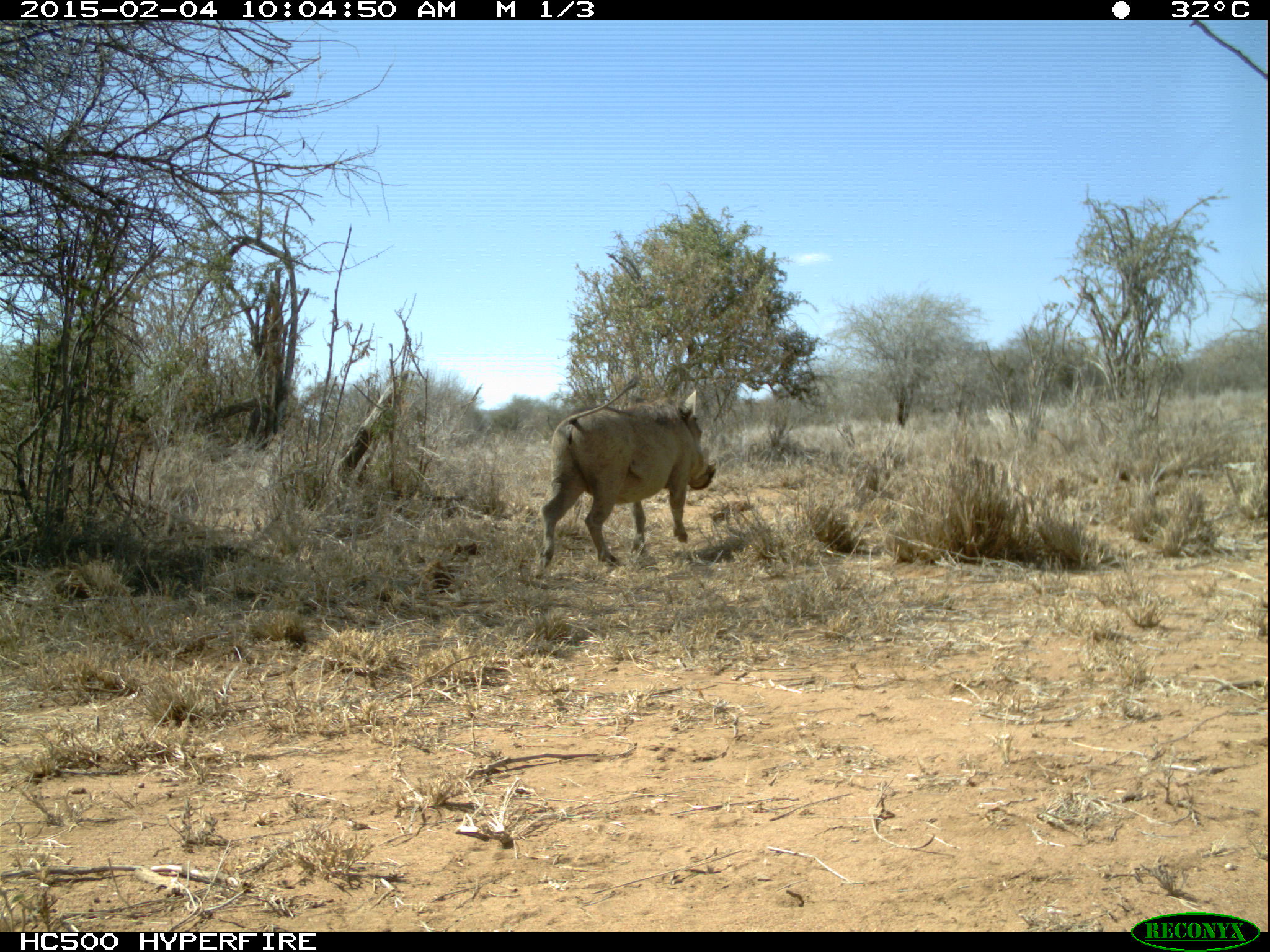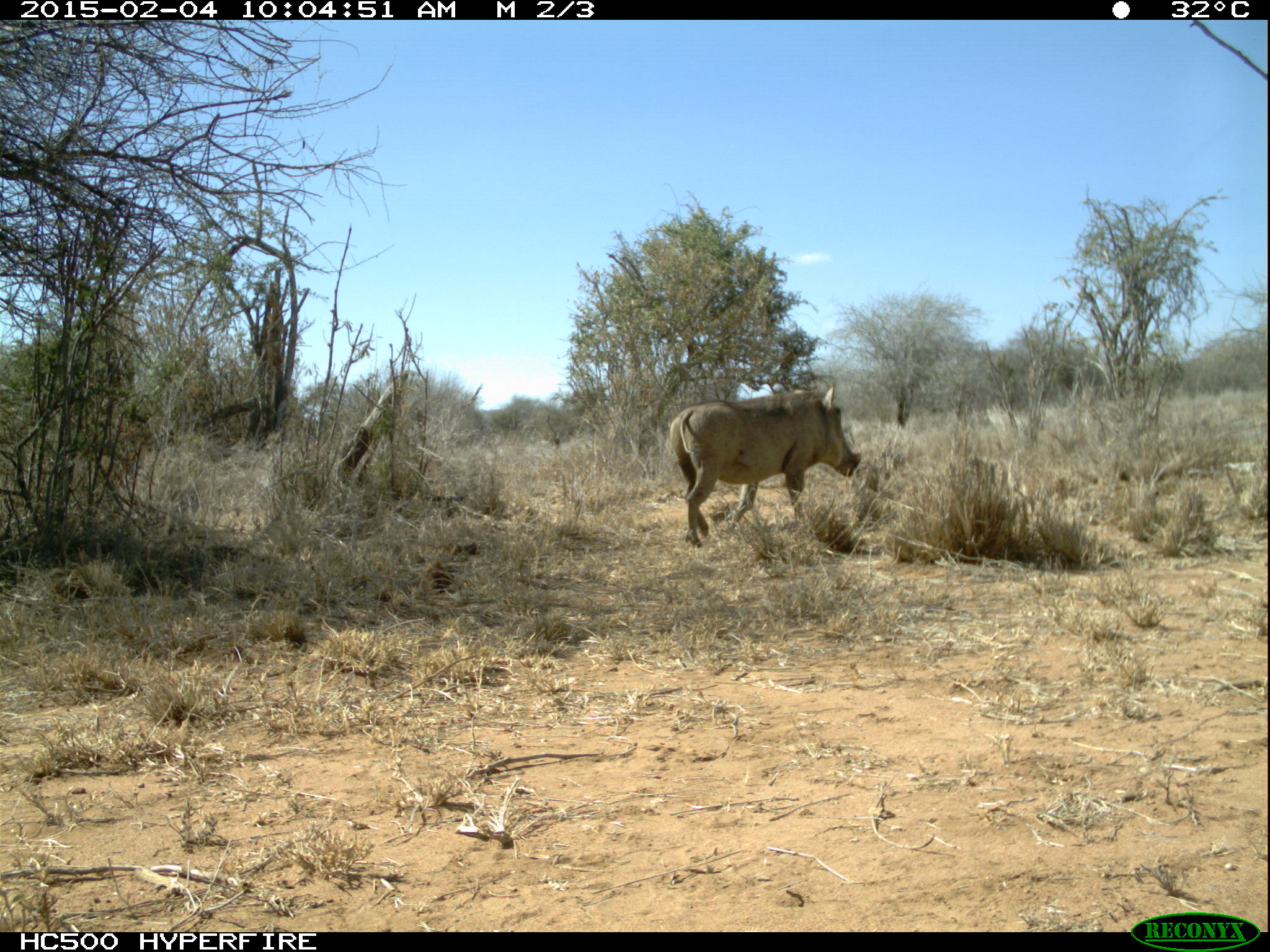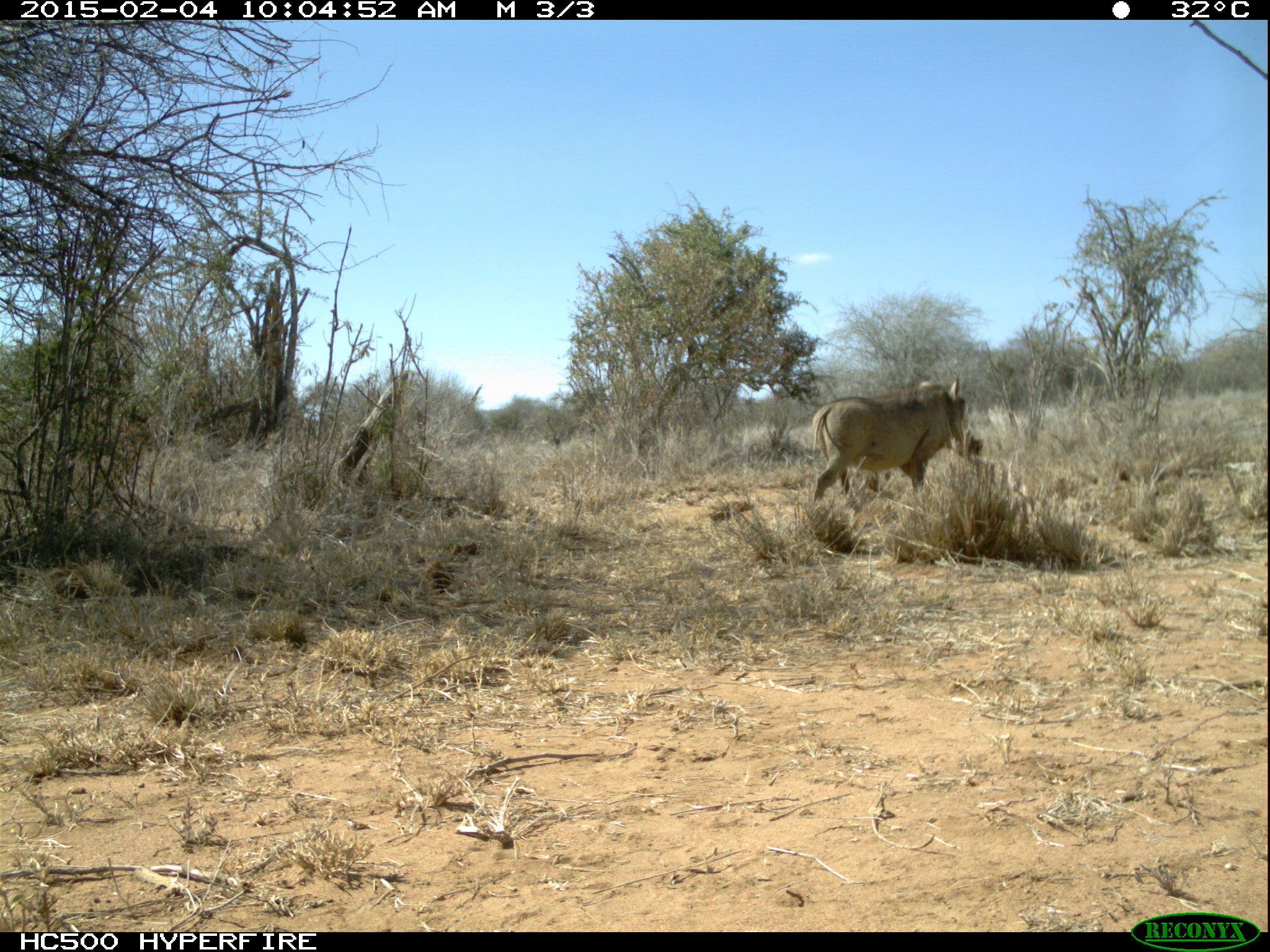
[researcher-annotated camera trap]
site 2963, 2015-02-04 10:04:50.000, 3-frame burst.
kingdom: Animalia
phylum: Chordata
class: Mammalia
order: Artiodactyla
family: Suidae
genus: Phacochoerus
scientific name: Phacochoerus africanus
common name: common warthog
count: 1